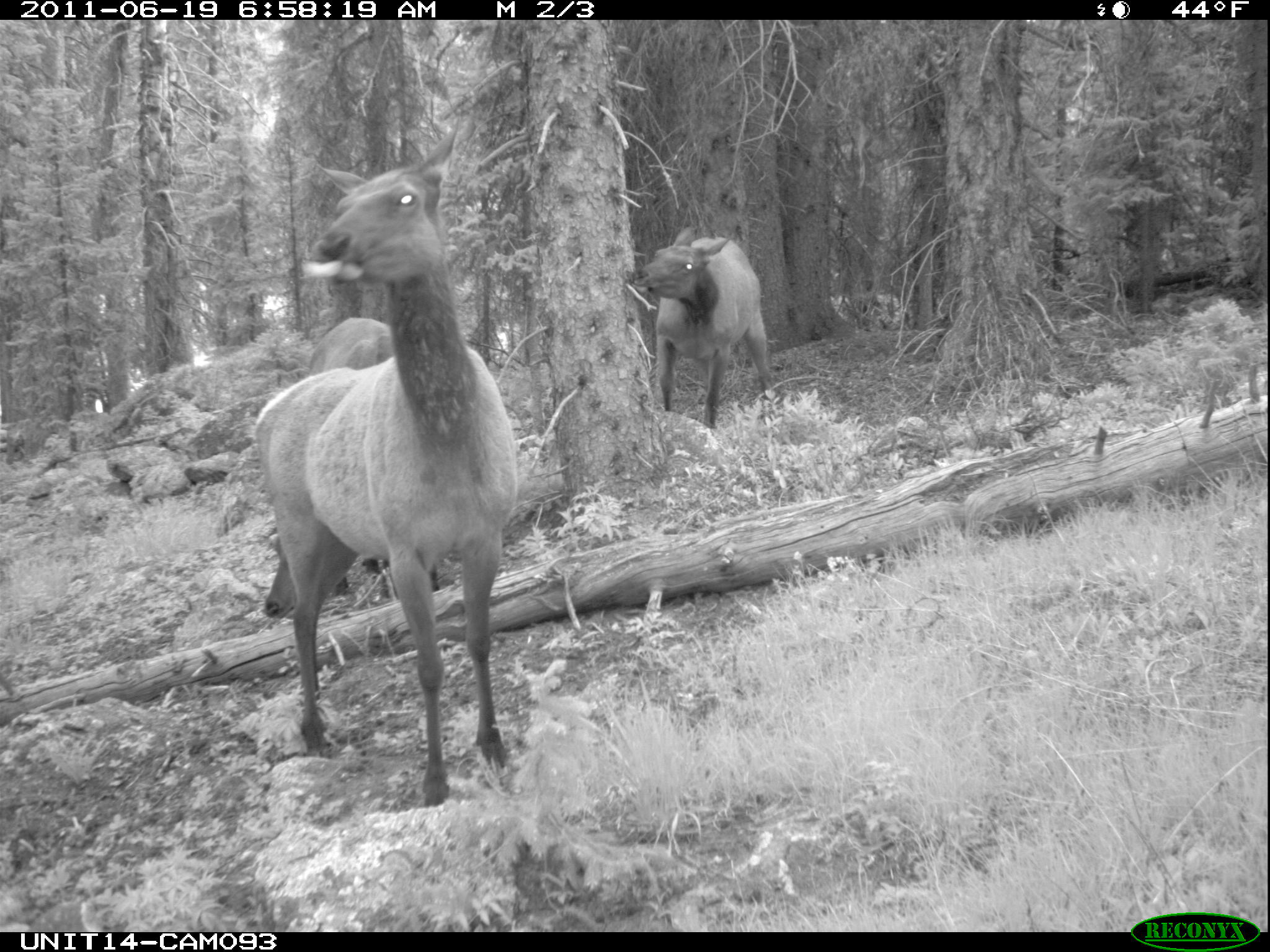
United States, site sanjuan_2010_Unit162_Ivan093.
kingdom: Animalia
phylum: Chordata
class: Mammalia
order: Artiodactyla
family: Cervidae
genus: Cervus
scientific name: Cervus elaphus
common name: red deer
Cervus elaphus (red deer).